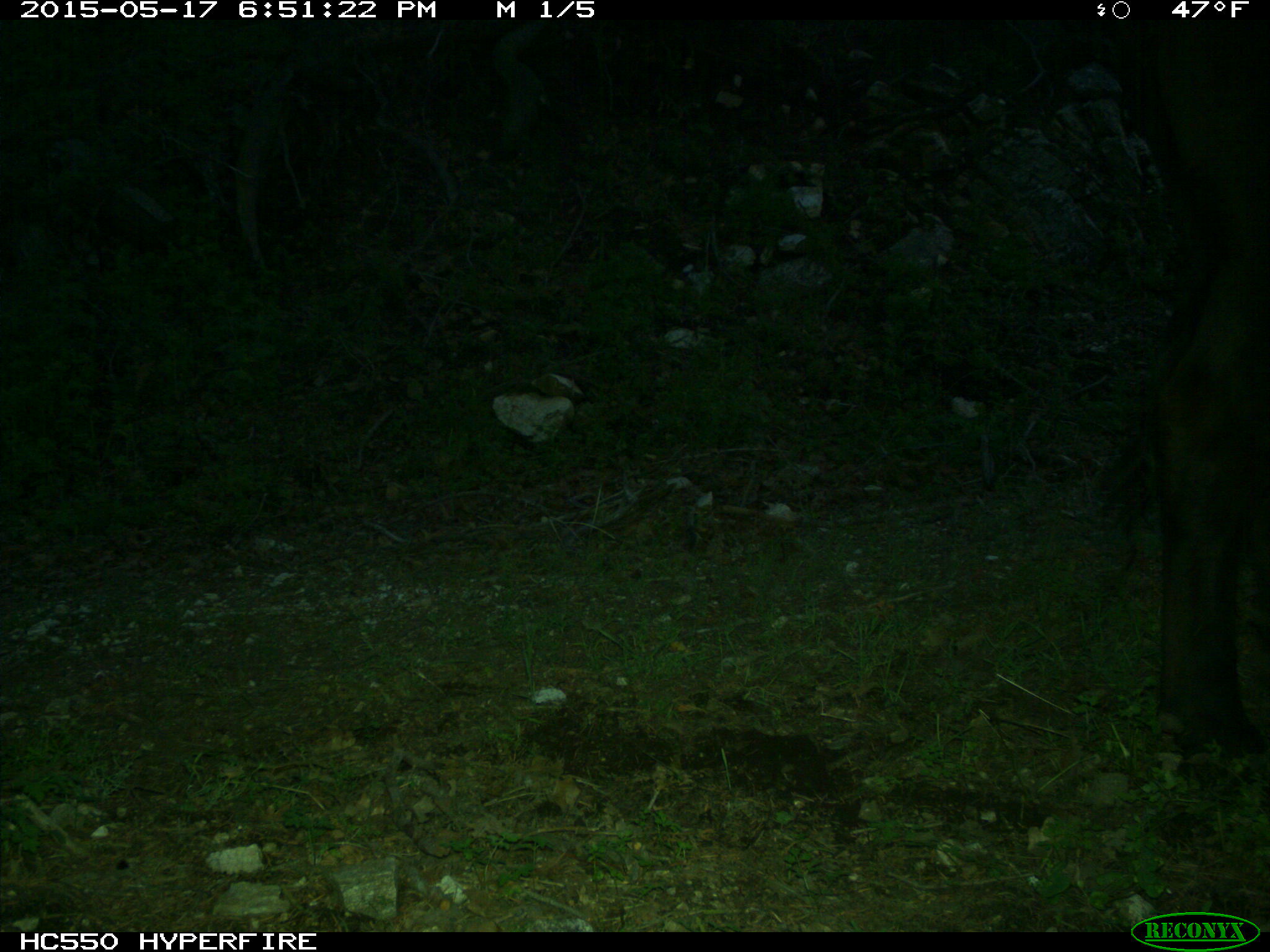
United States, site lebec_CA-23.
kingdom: Animalia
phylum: Chordata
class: Mammalia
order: Artiodactyla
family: Bovidae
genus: Bos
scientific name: Bos taurus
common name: domestic cow